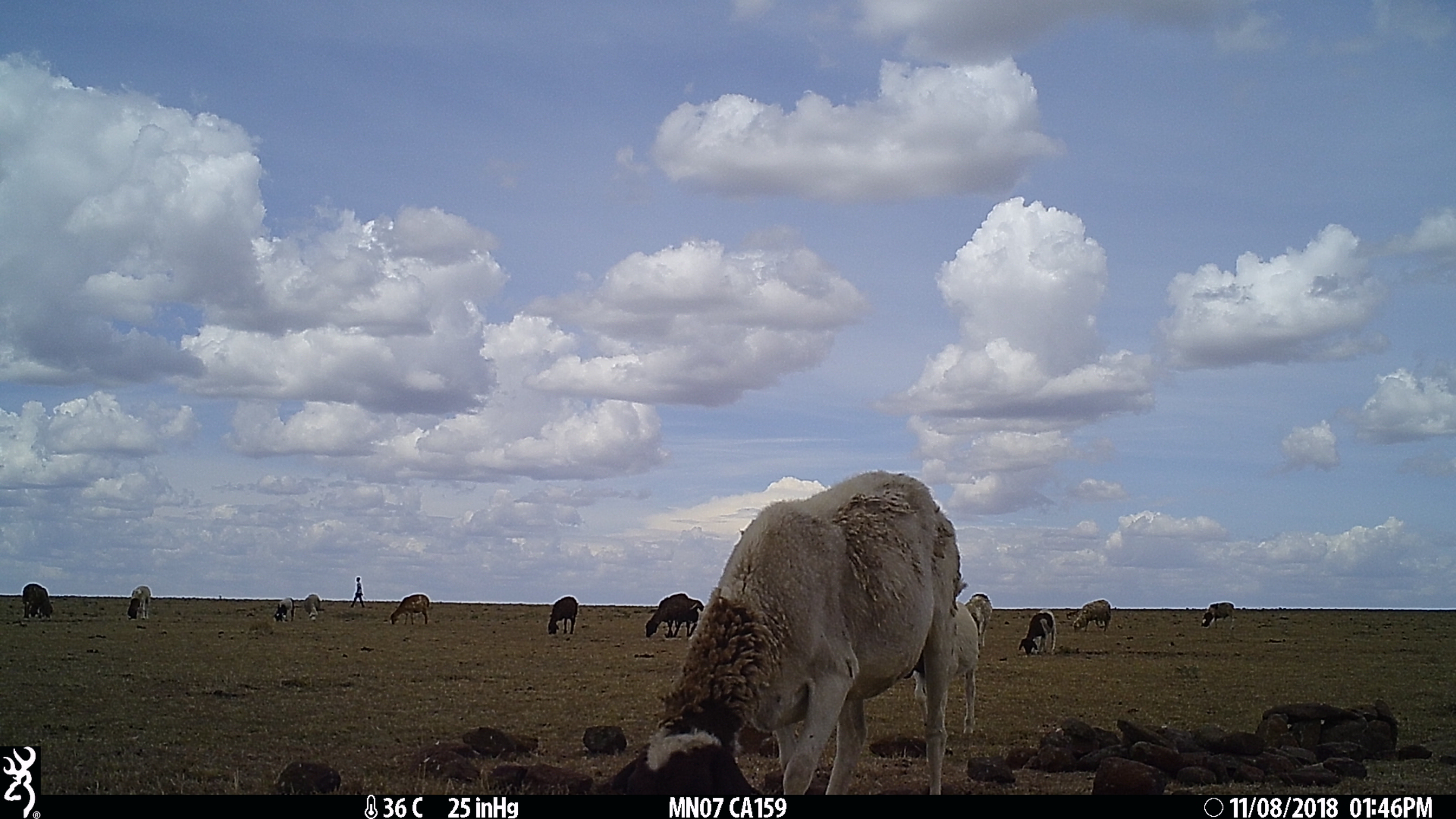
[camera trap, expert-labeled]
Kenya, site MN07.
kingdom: Animalia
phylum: Chordata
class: Mammalia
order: Artiodactyla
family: Bovidae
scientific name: Bovidae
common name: sheep or goat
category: shoat